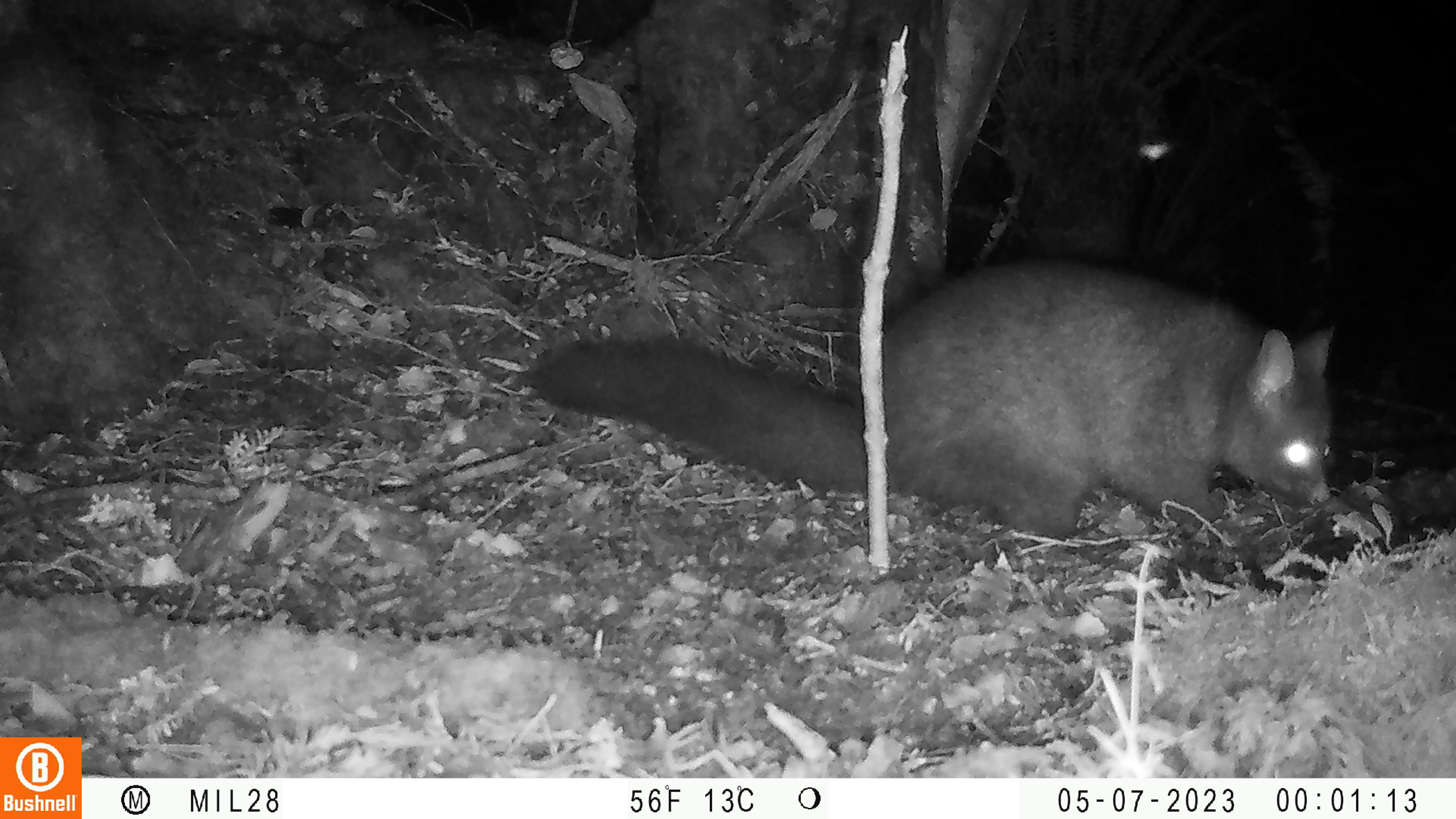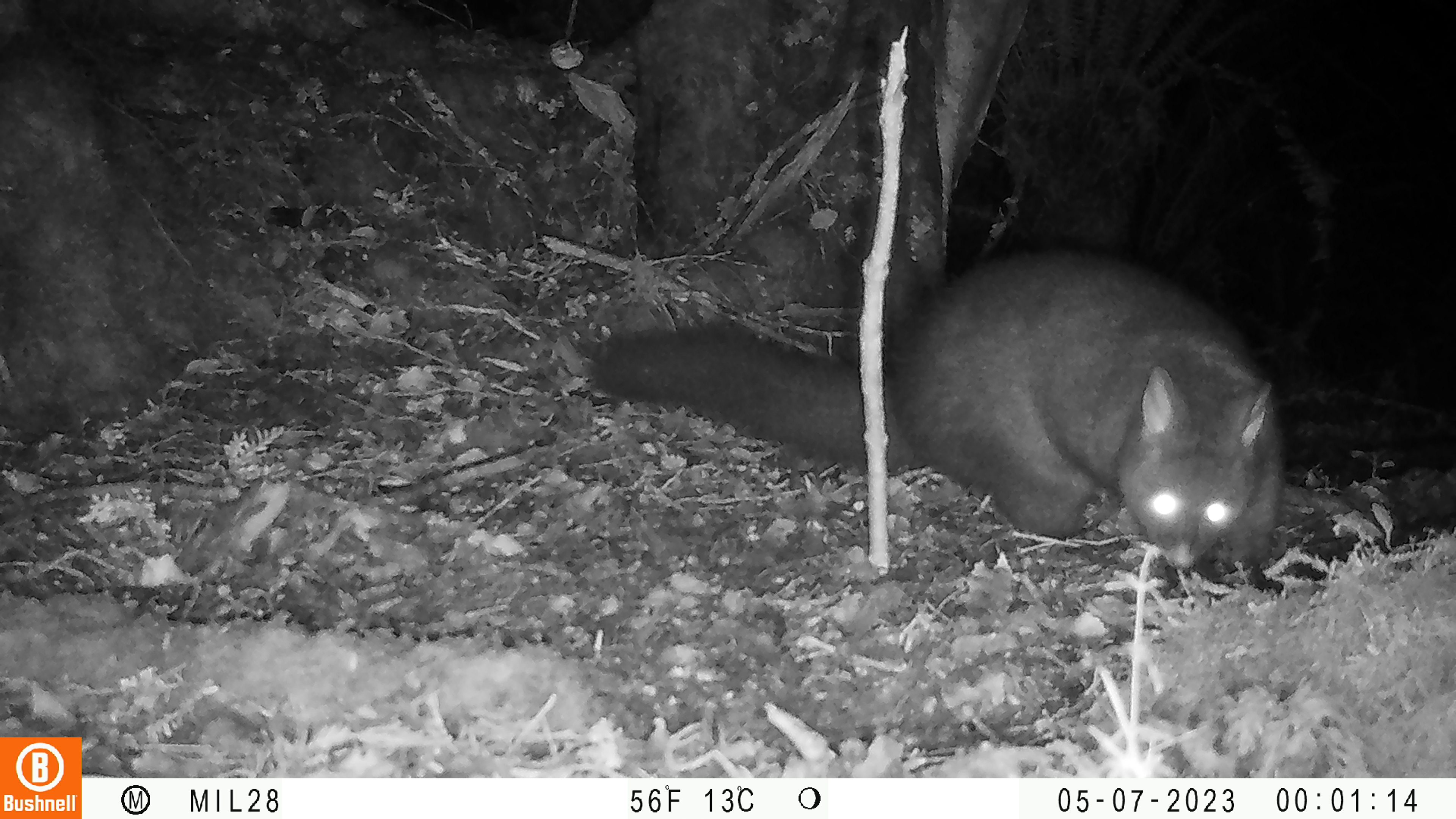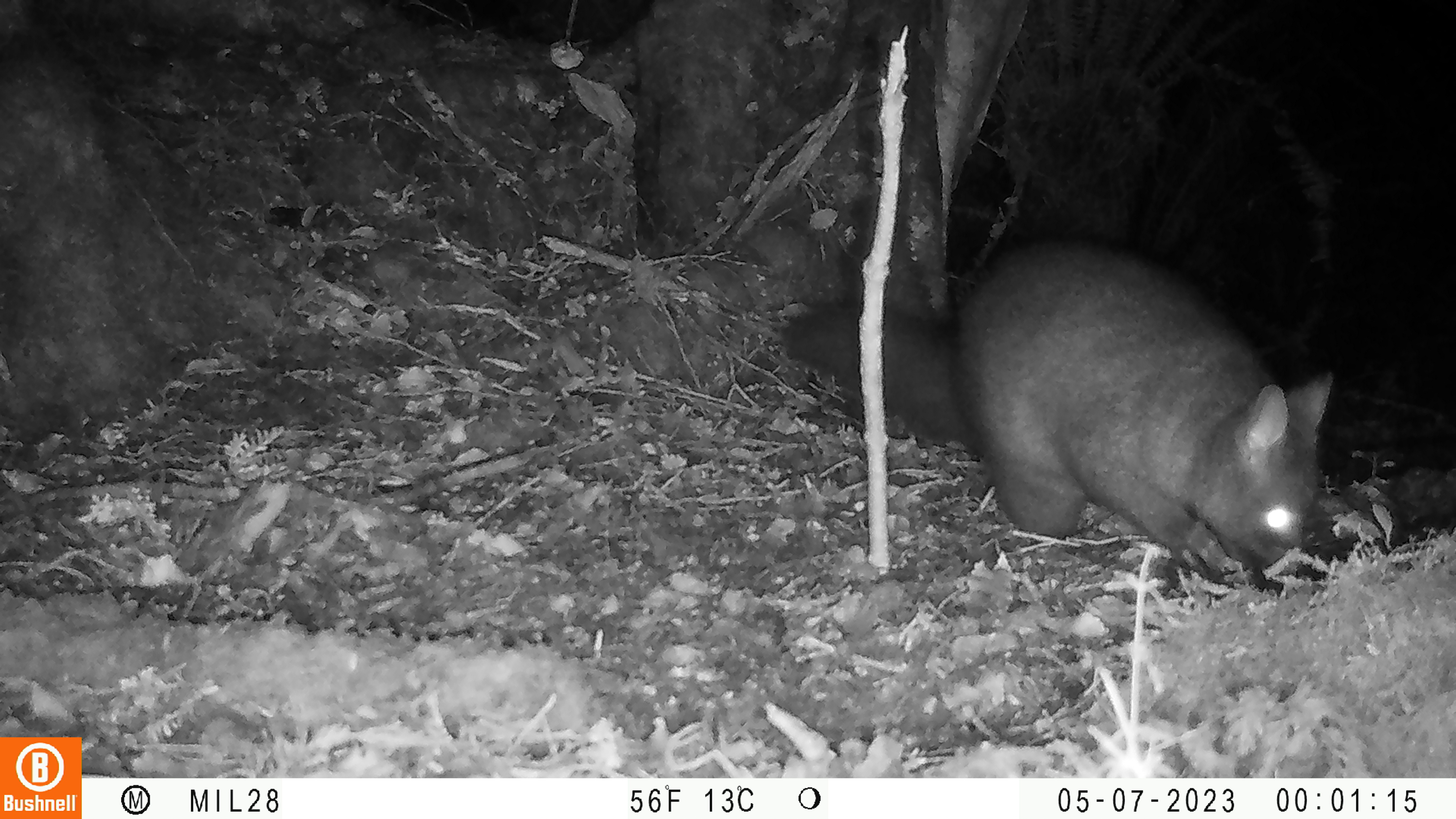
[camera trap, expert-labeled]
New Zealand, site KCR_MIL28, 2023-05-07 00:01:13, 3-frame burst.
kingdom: Animalia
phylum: Chordata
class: Mammalia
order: Diprotodontia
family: Phalangeridae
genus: Trichosurus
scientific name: Trichosurus vulpecula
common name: common brushtail possum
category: possum